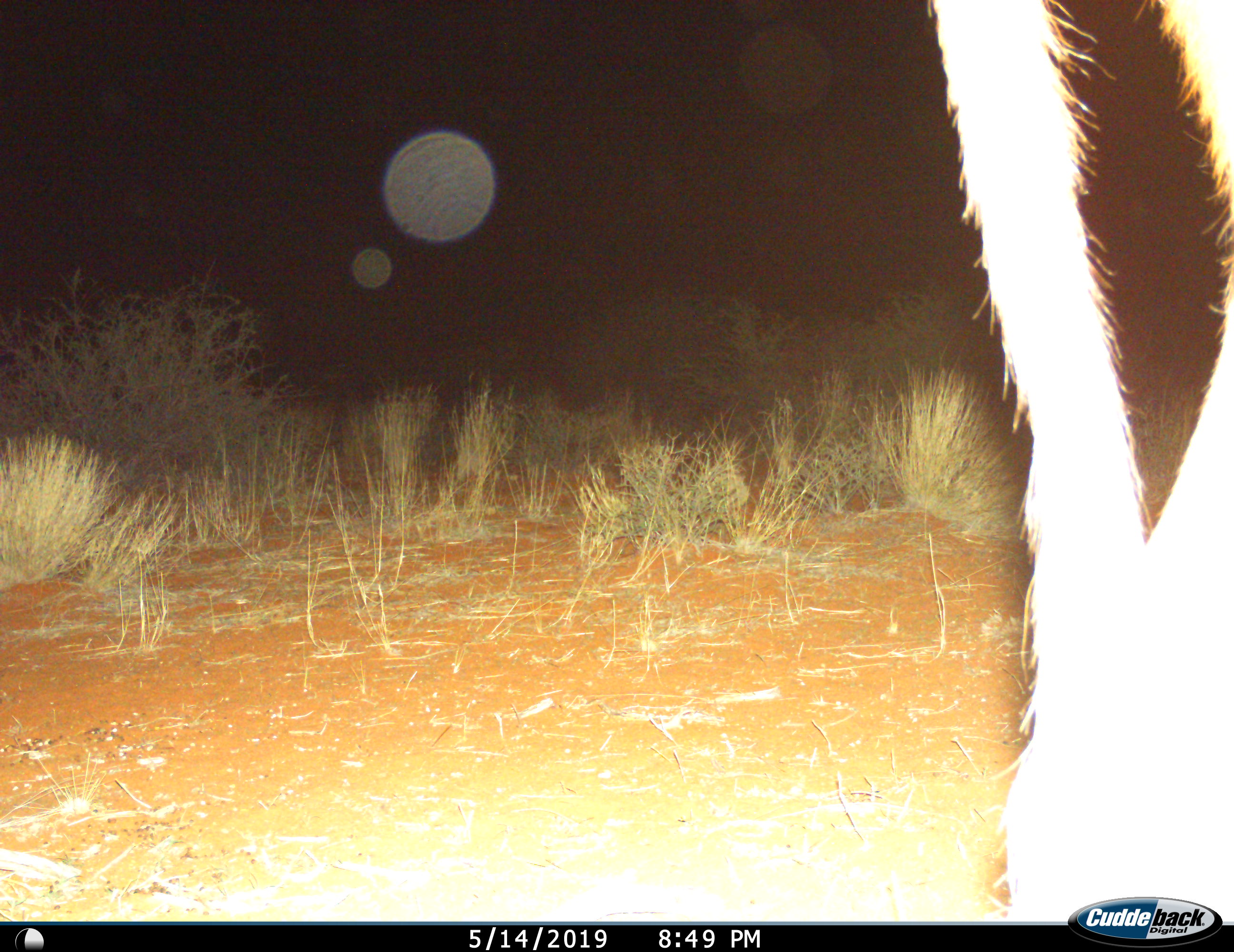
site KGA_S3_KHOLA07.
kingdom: Animalia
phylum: Chordata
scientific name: Vertebrata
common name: domestic animal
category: domesticanimal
Domesticanimal (domestic animal) (Vertebrata), count 1. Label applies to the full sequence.